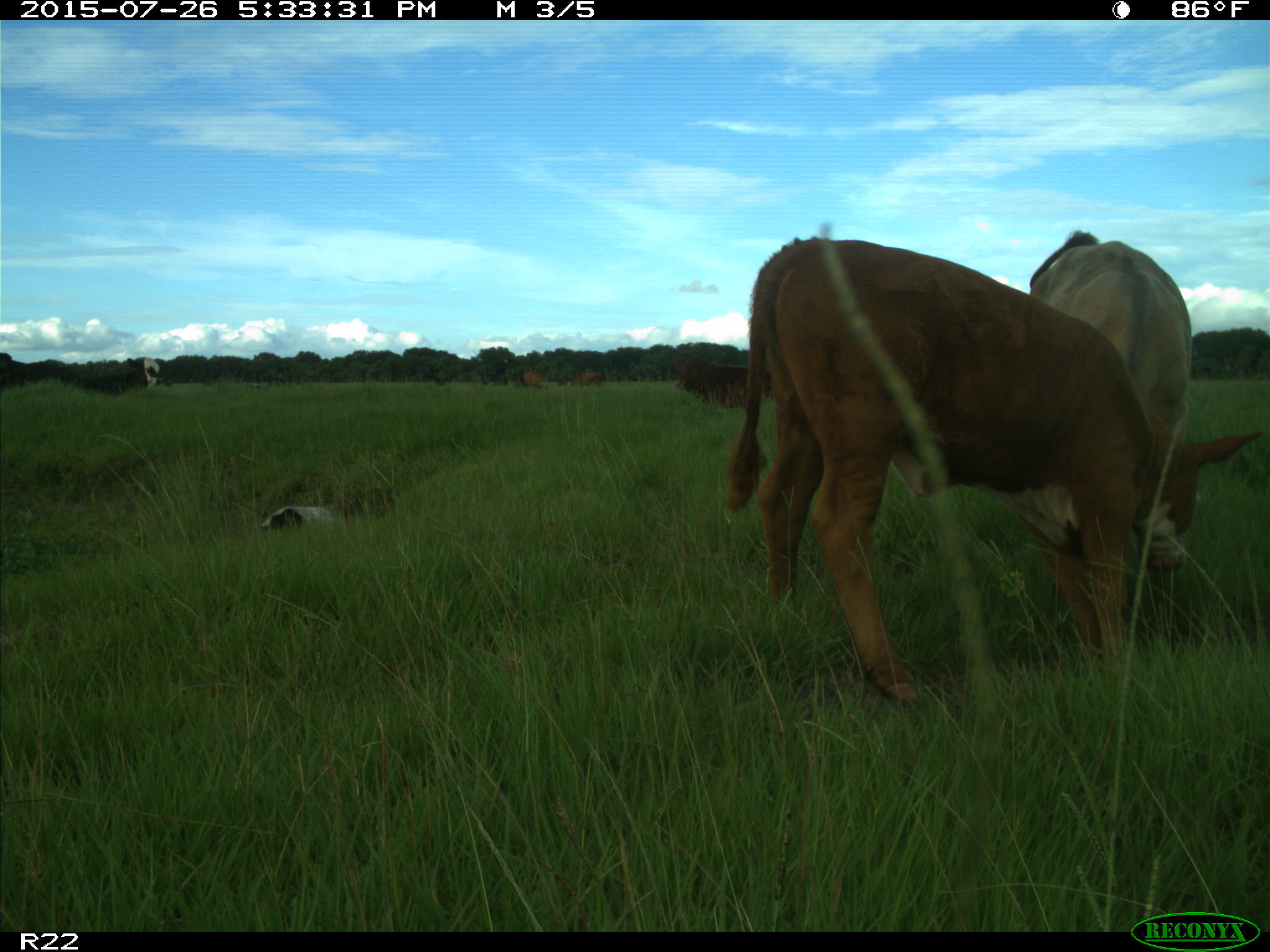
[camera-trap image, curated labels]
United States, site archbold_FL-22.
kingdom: Animalia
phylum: Chordata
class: Mammalia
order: Artiodactyla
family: Bovidae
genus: Bos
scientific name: Bos taurus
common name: domestic cow